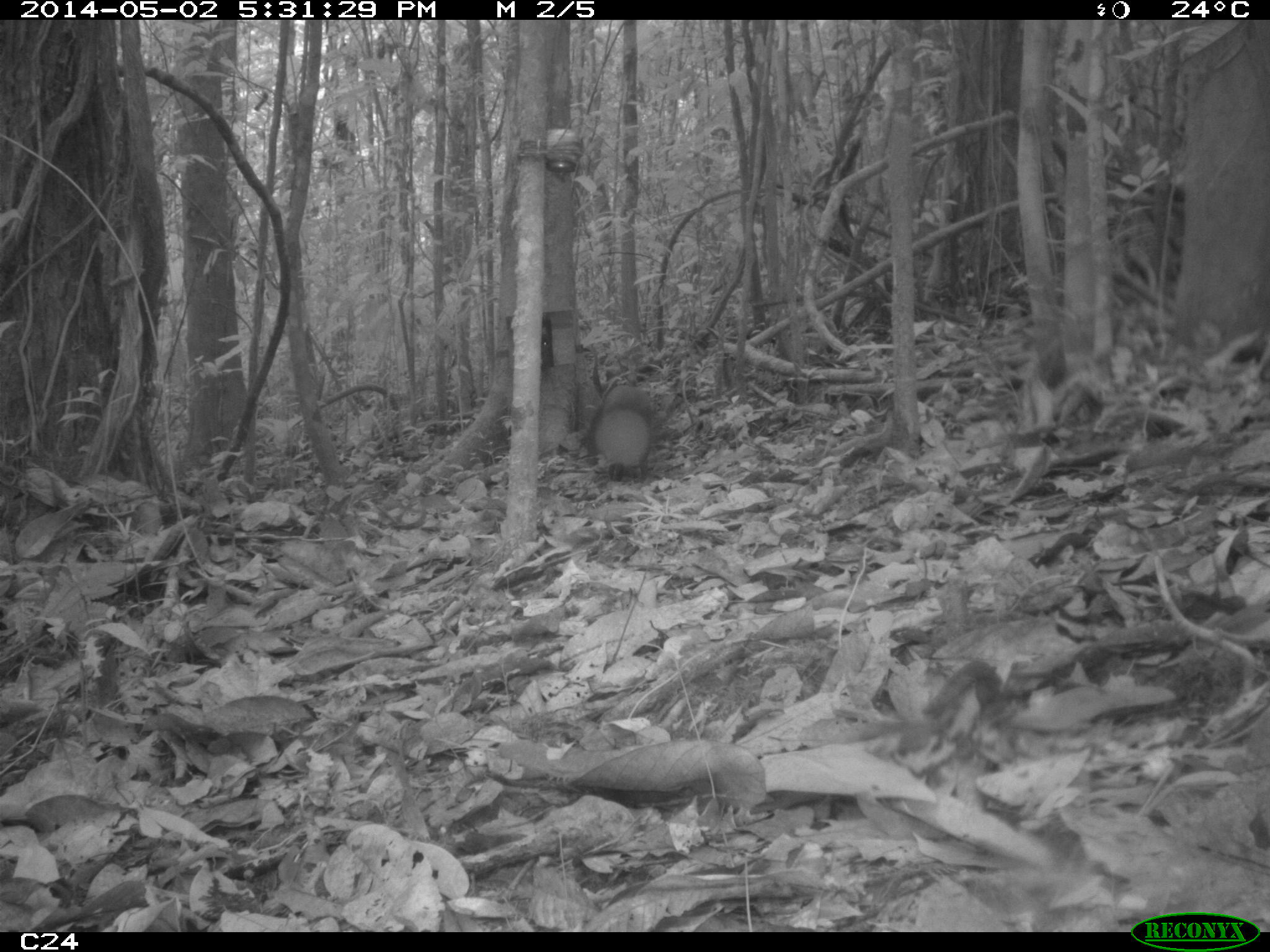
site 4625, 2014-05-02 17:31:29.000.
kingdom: Animalia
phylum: Chordata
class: Mammalia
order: Rodentia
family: Dasyproctidae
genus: Dasyprocta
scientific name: Dasyprocta leporina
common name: red-rumped agouti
Dasyprocta leporina (red-rumped agouti), count 1, age adult.